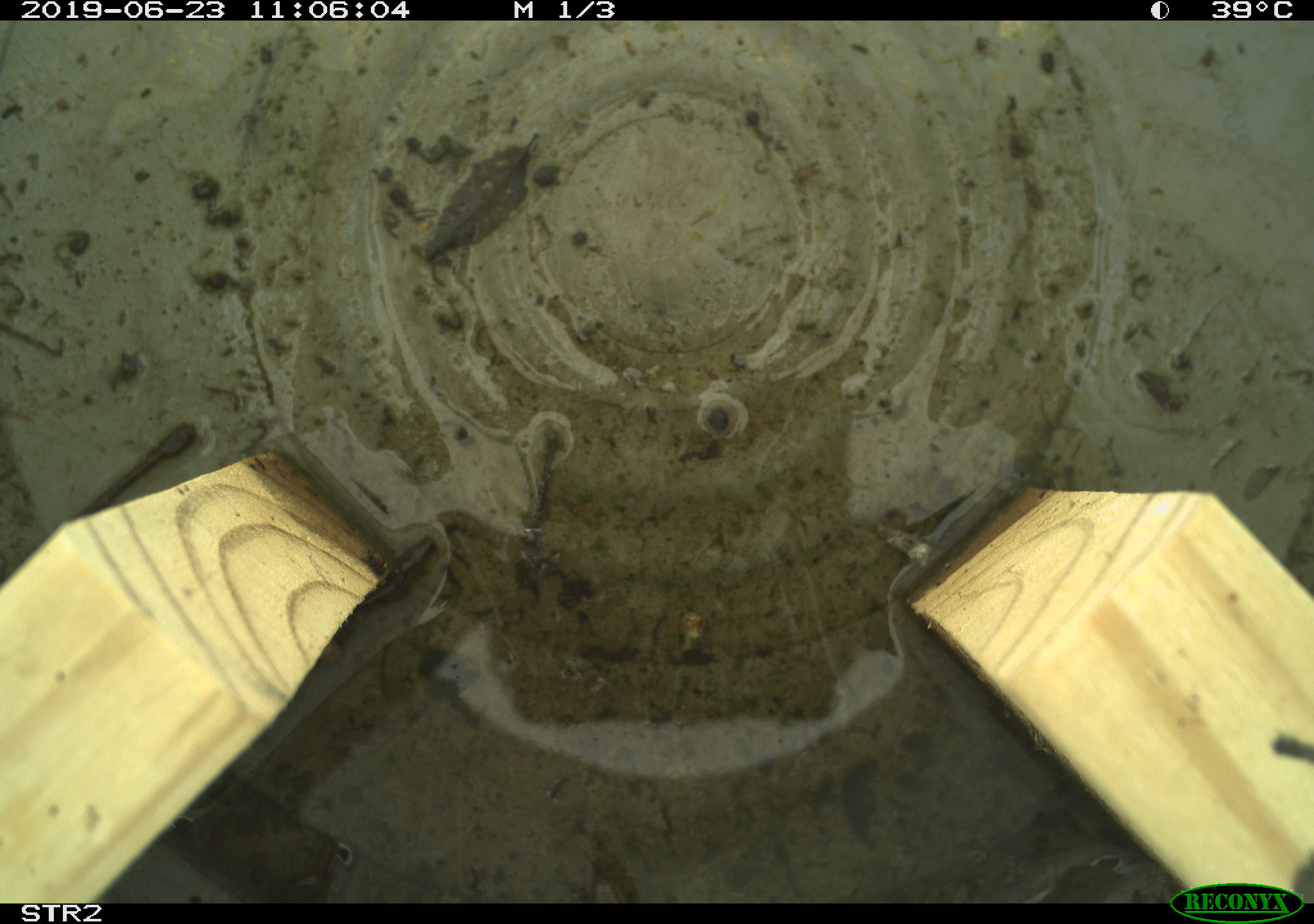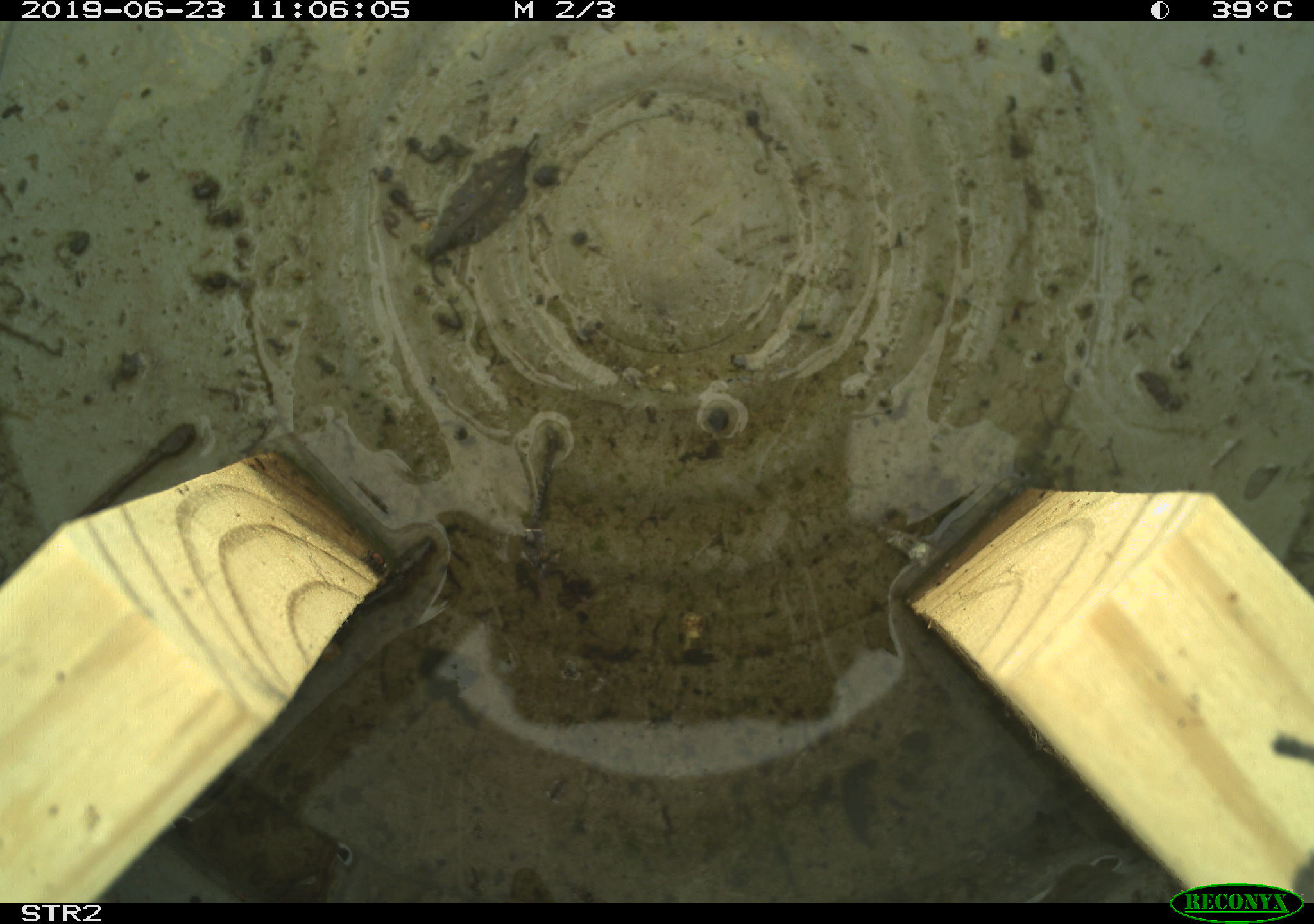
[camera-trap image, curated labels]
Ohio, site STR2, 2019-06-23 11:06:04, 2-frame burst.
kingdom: Animalia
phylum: Chordata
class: Reptilia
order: Squamata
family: Colubridae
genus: Thamnophis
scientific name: Thamnophis sirtalis sirtalis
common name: eastern gartersnake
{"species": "eastern gartersnake (Thamnophis sirtalis sirtalis)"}